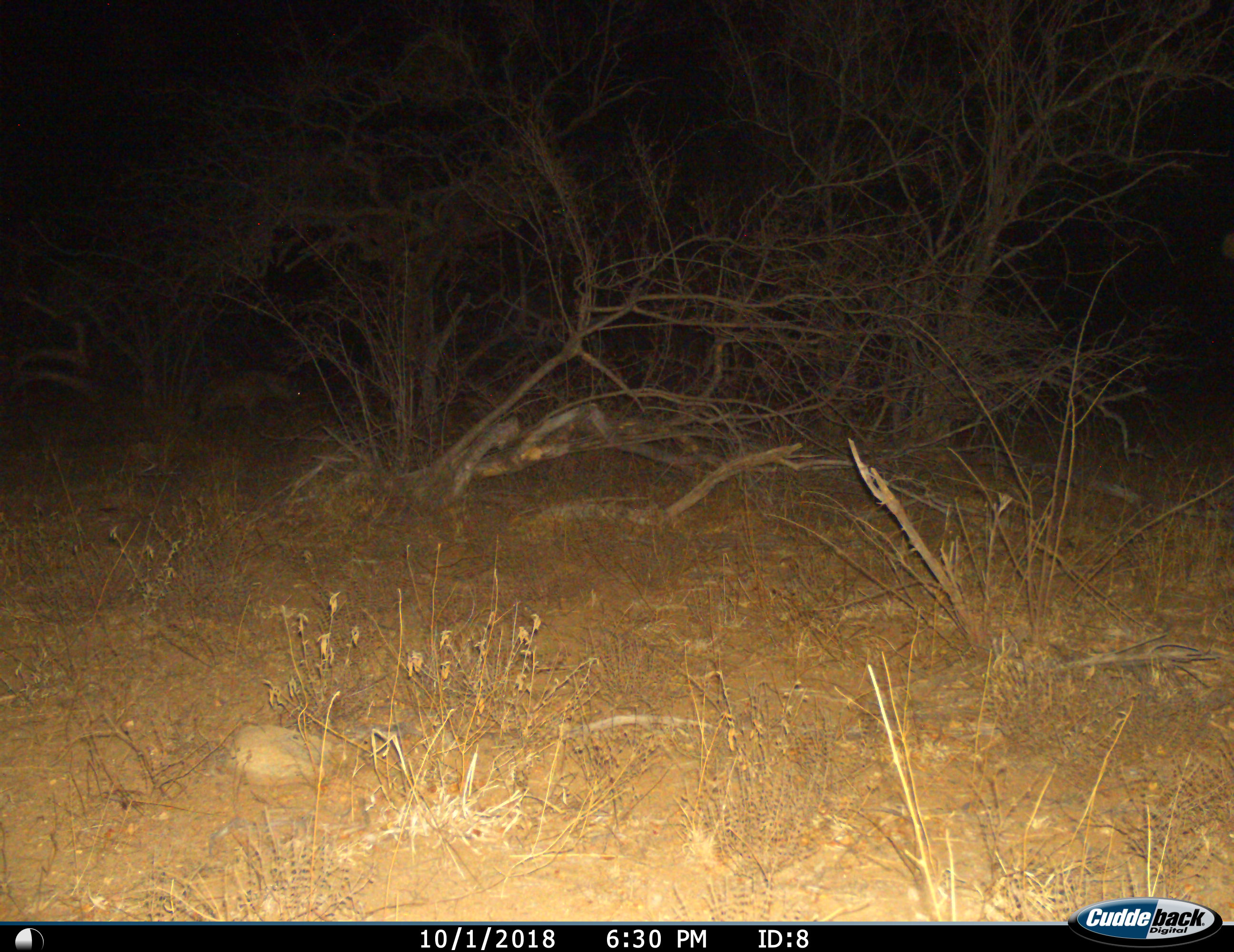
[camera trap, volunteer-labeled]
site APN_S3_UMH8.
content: unidentified animal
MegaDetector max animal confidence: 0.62